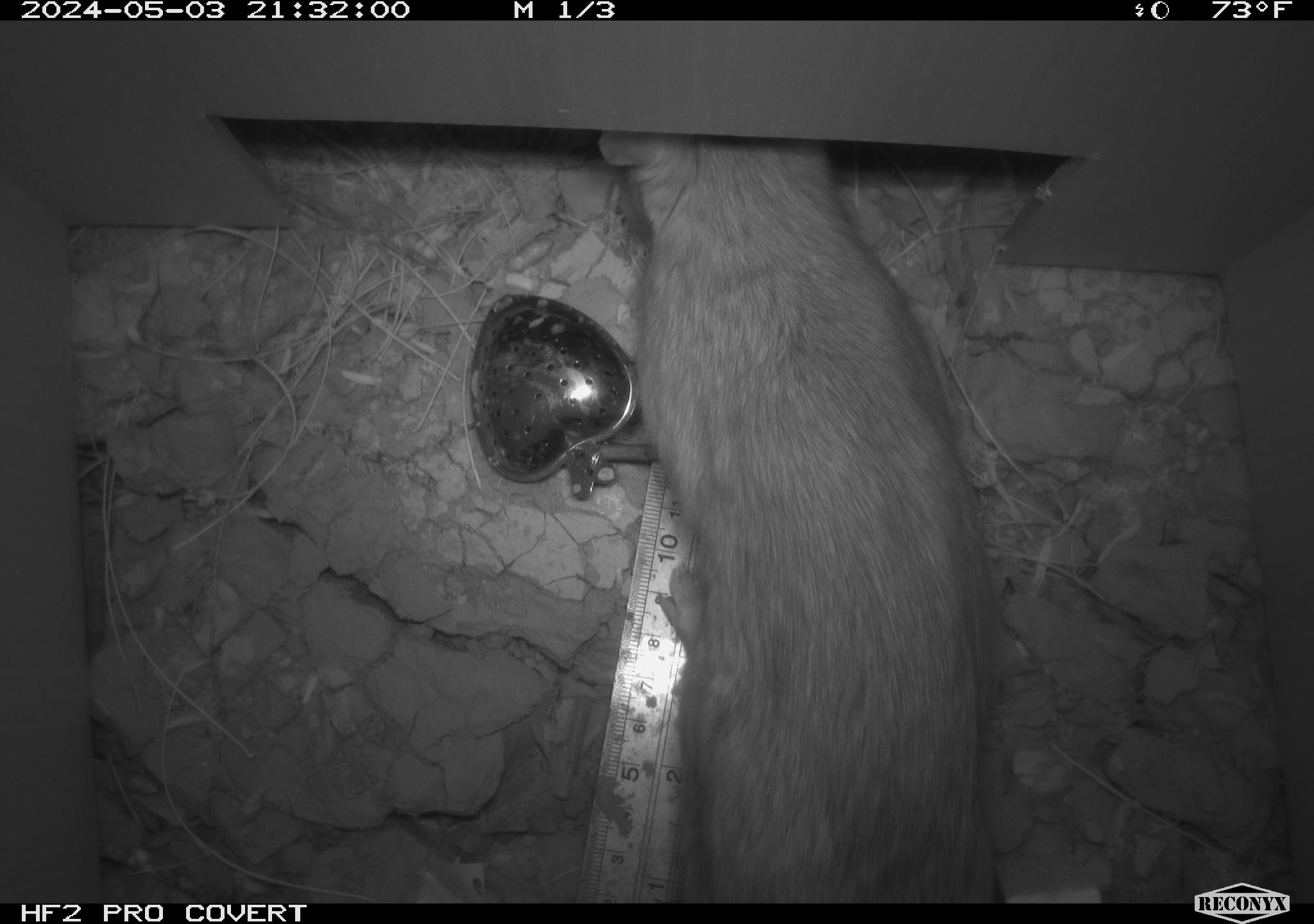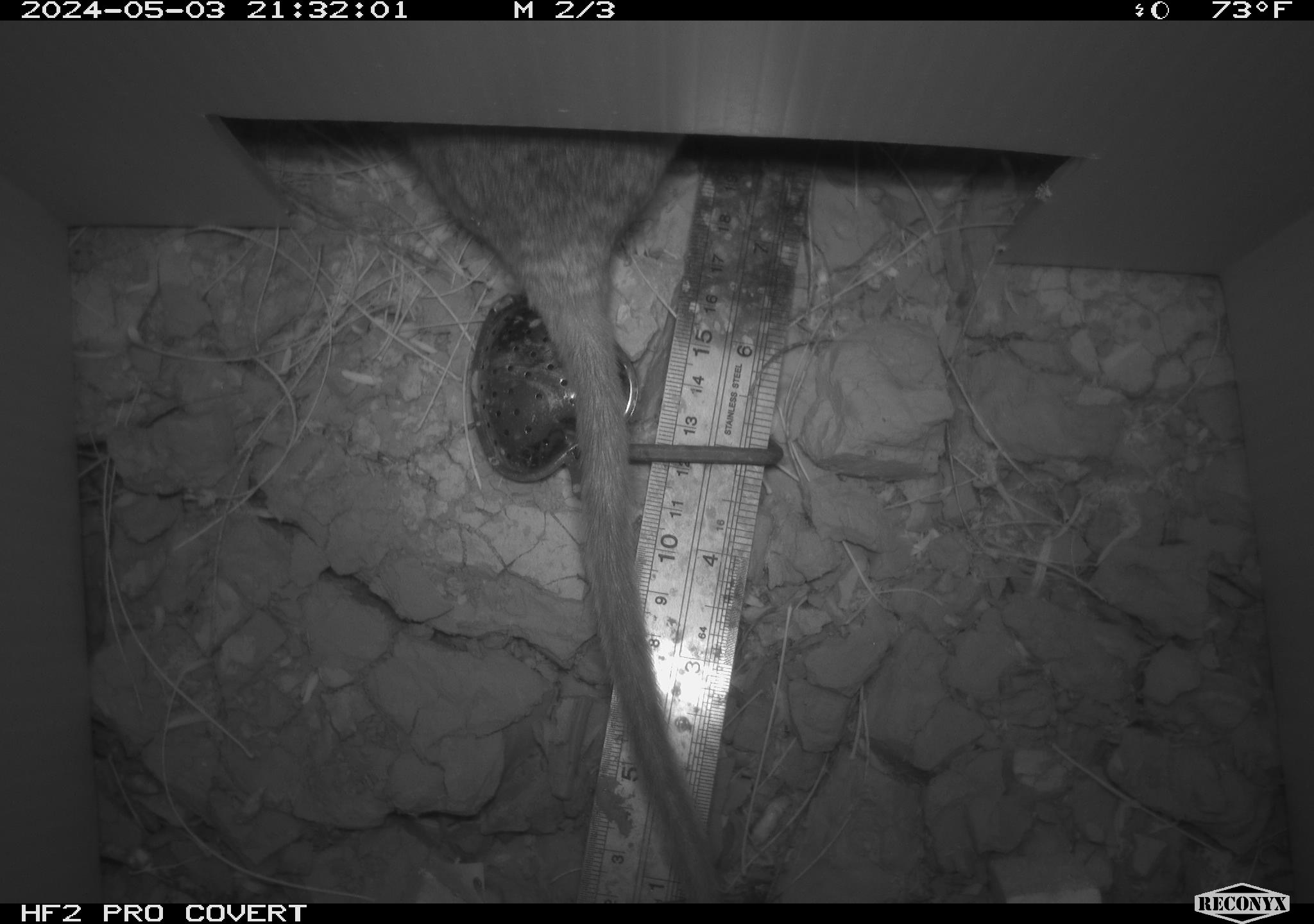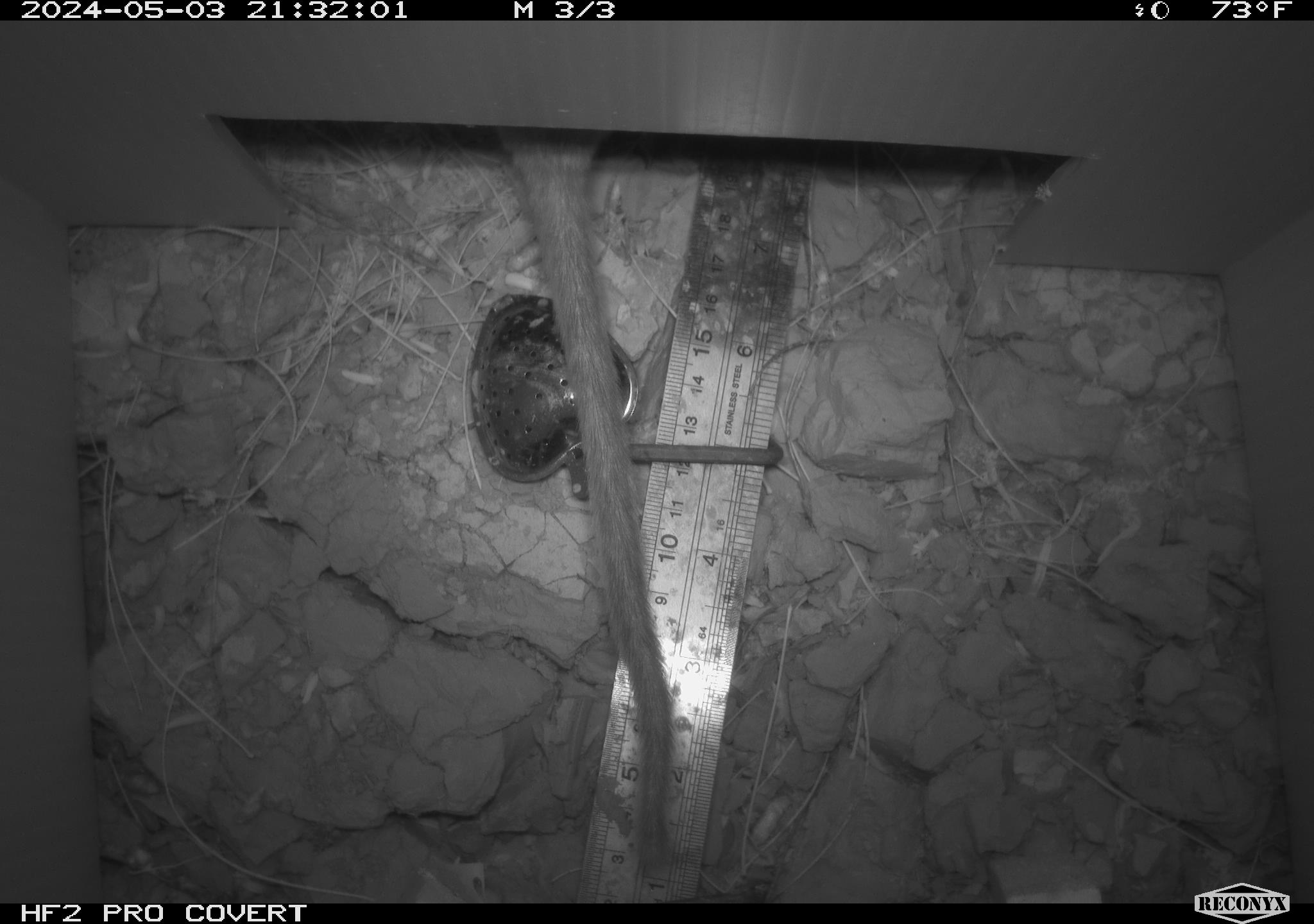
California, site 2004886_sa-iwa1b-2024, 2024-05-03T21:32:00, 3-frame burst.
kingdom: Animalia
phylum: Chordata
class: Mammalia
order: Rodentia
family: Cricetidae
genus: Neotoma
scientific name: Neotoma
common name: pack rat or woodrat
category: neotoma species